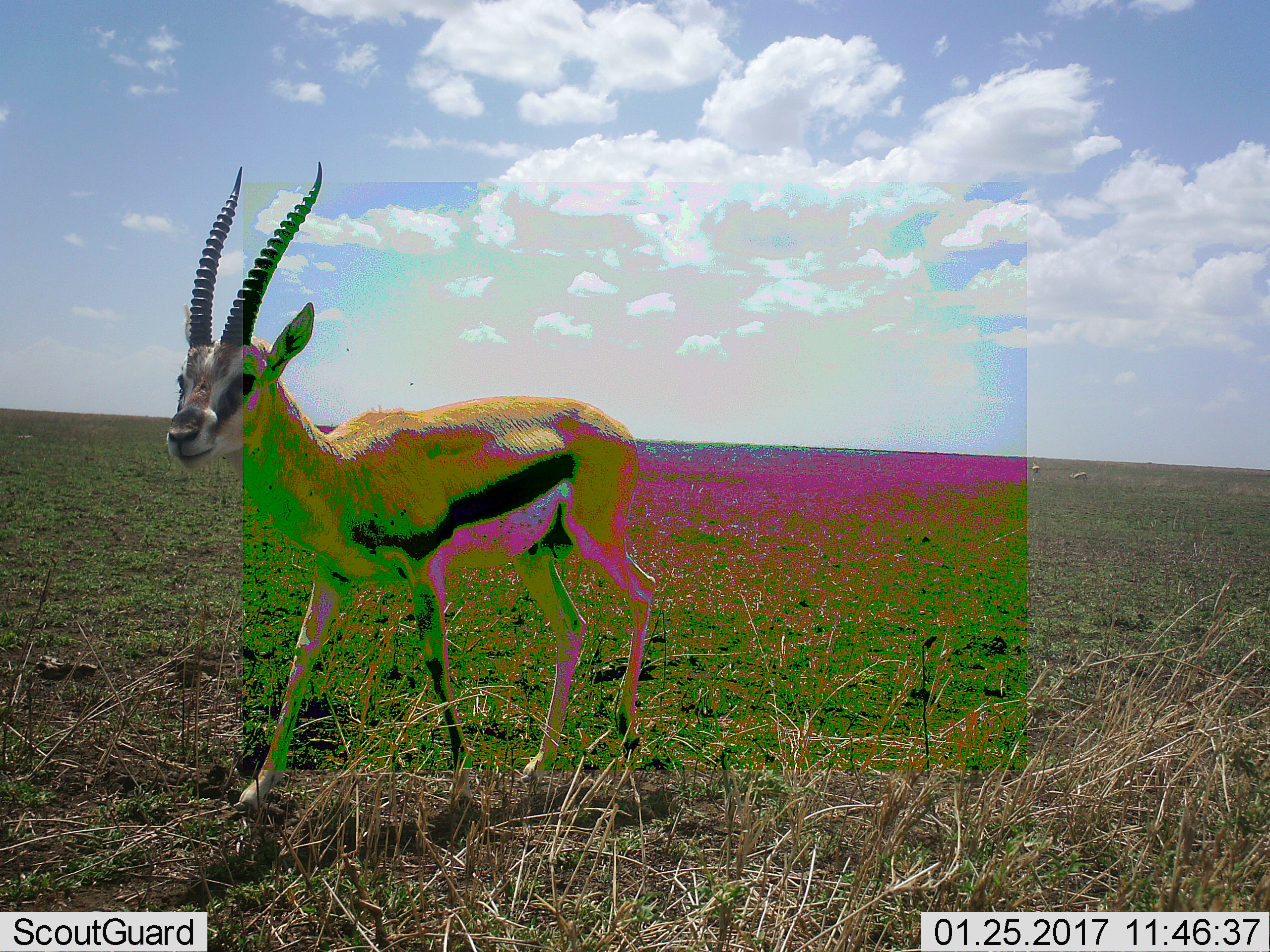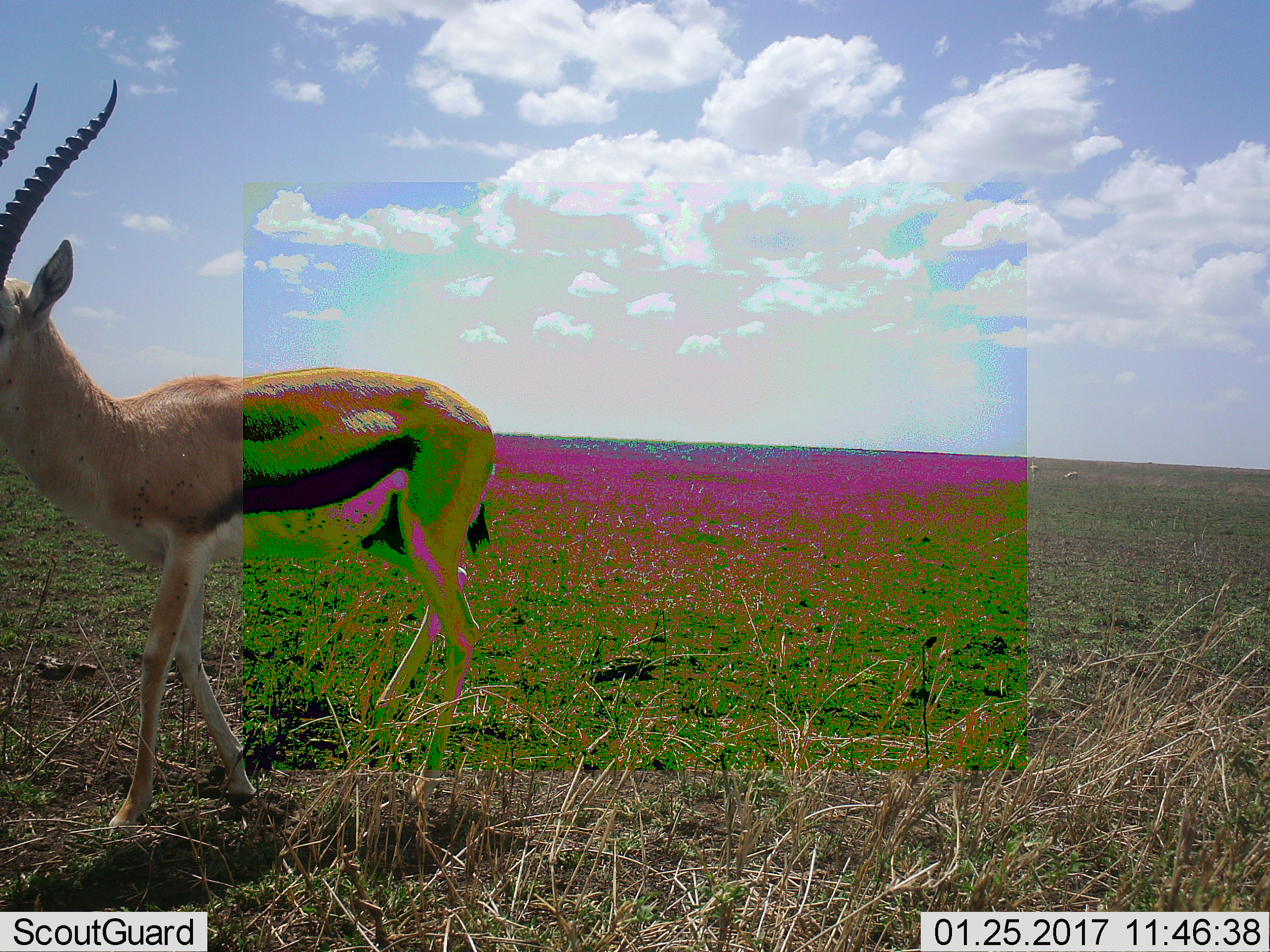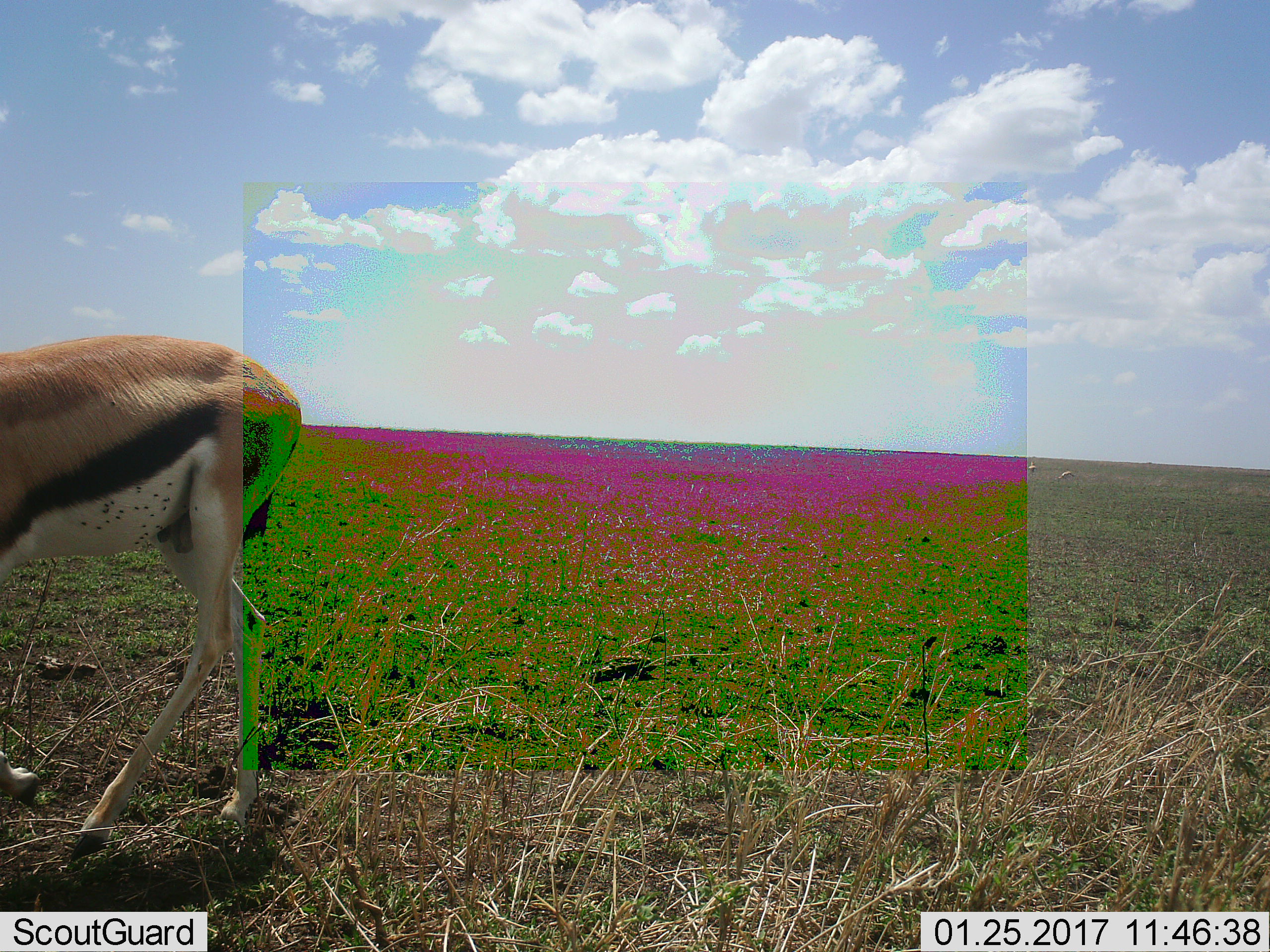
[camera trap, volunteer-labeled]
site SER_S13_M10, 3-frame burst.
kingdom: Animalia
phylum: Chordata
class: Mammalia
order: Artiodactyla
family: Bovidae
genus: Eudorcas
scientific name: Eudorcas thomsonii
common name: thomson's gazelle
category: gazellethomsons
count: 1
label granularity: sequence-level